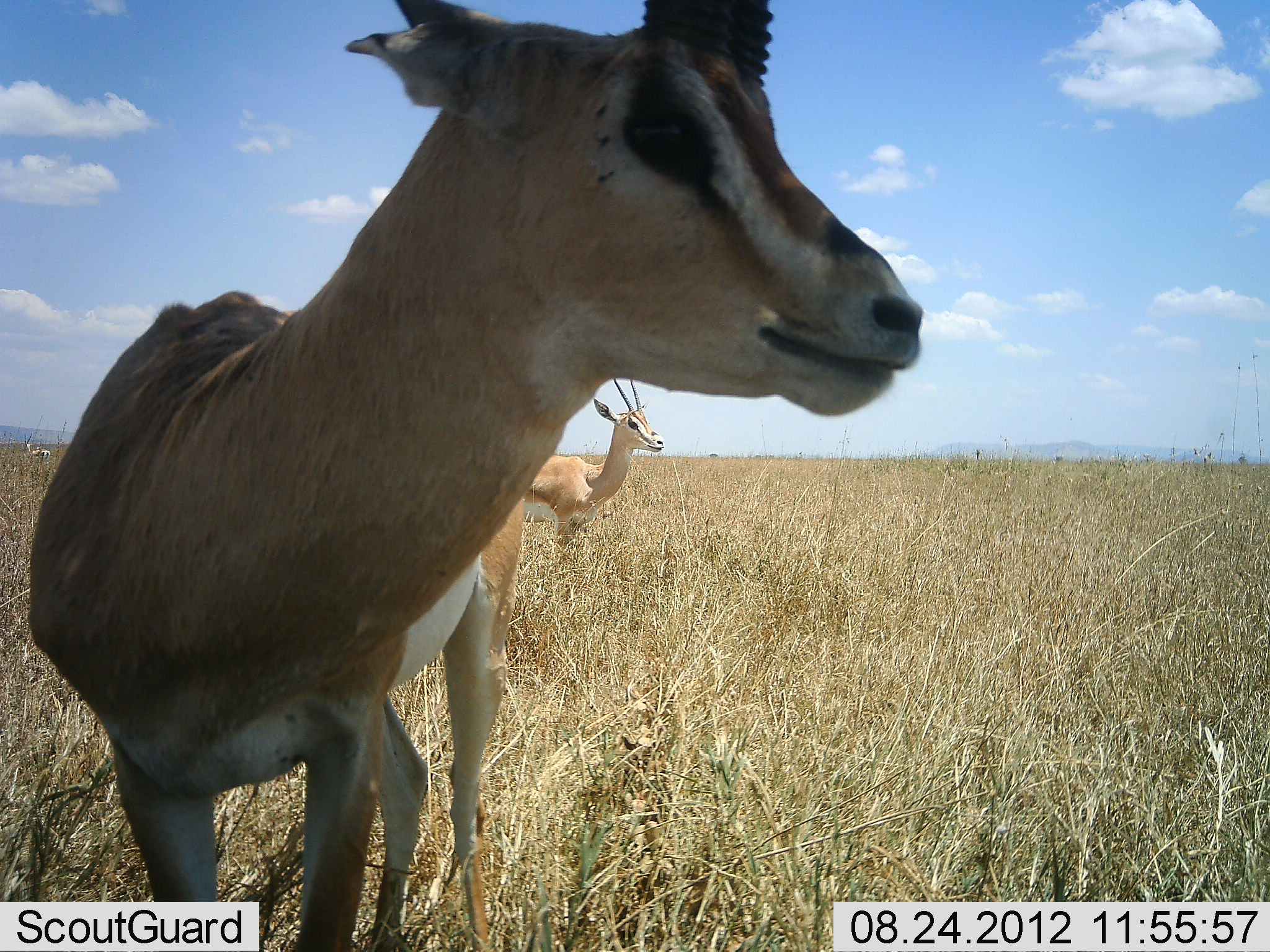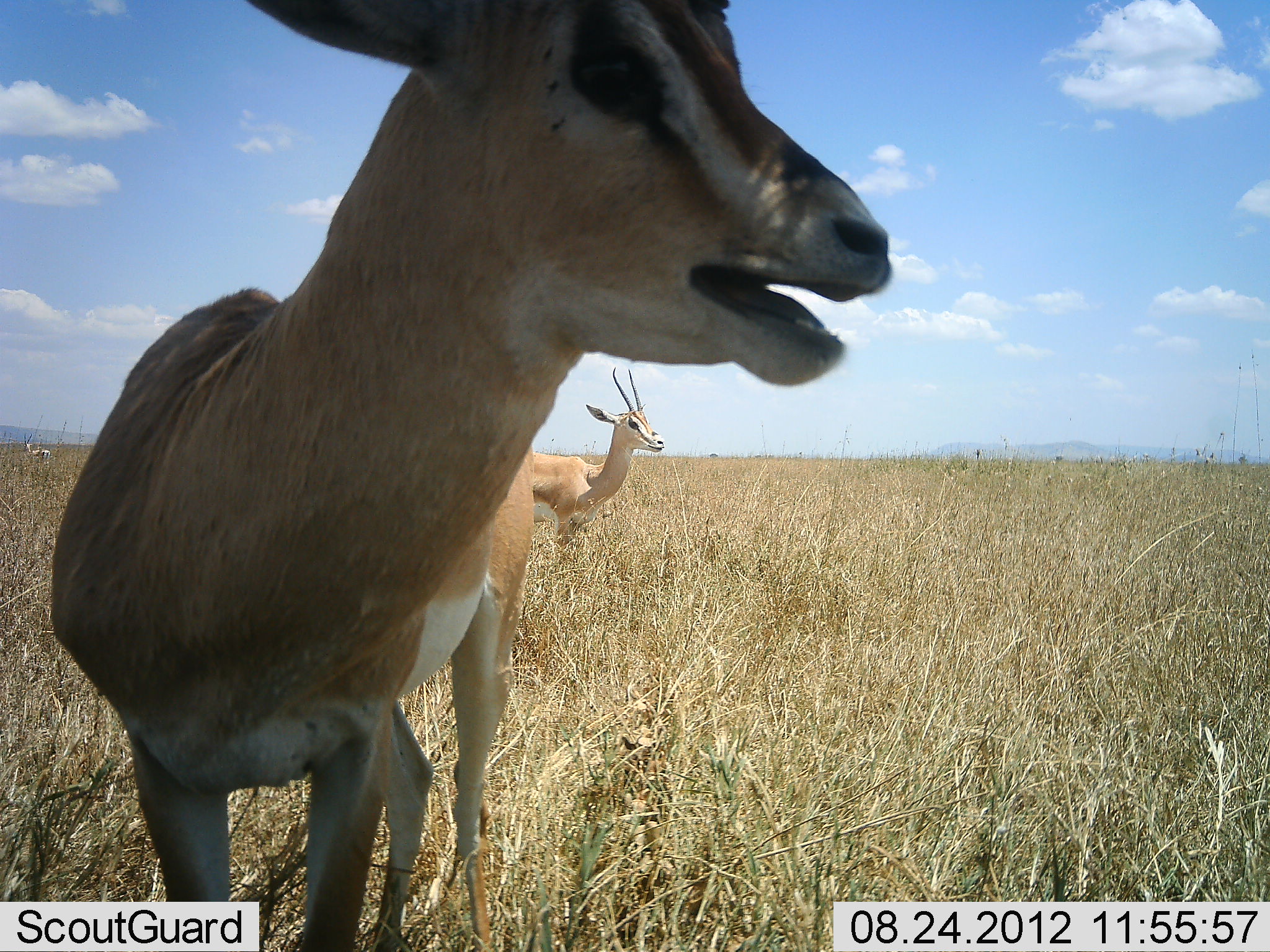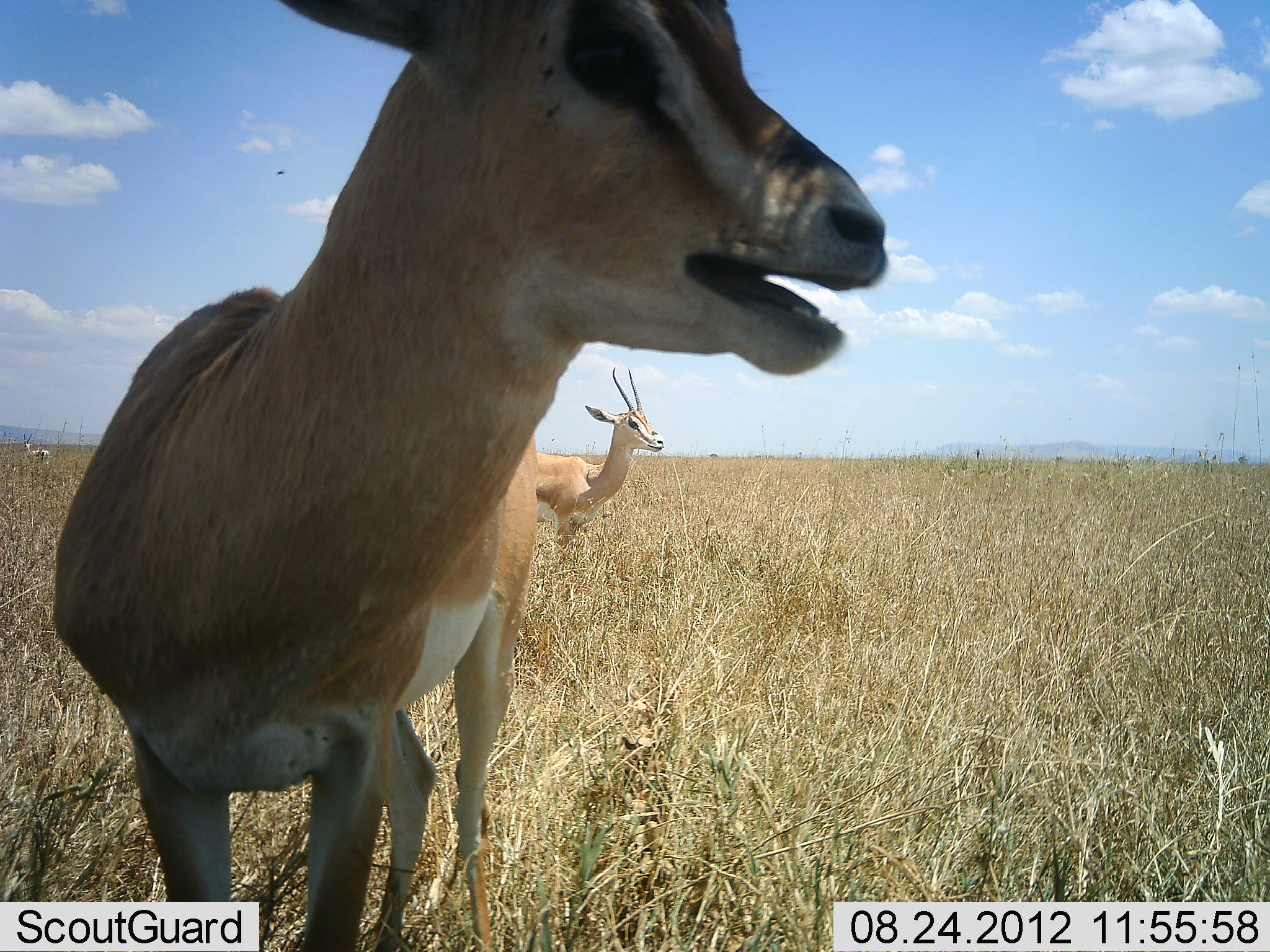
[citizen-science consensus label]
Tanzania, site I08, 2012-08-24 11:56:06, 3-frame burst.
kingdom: Animalia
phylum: Chordata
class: Mammalia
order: Artiodactyla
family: Bovidae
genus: Nanger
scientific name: Nanger granti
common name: grant's gazelle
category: gazellegrants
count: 2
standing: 100%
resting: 0%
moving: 0%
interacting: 10%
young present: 0%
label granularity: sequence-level